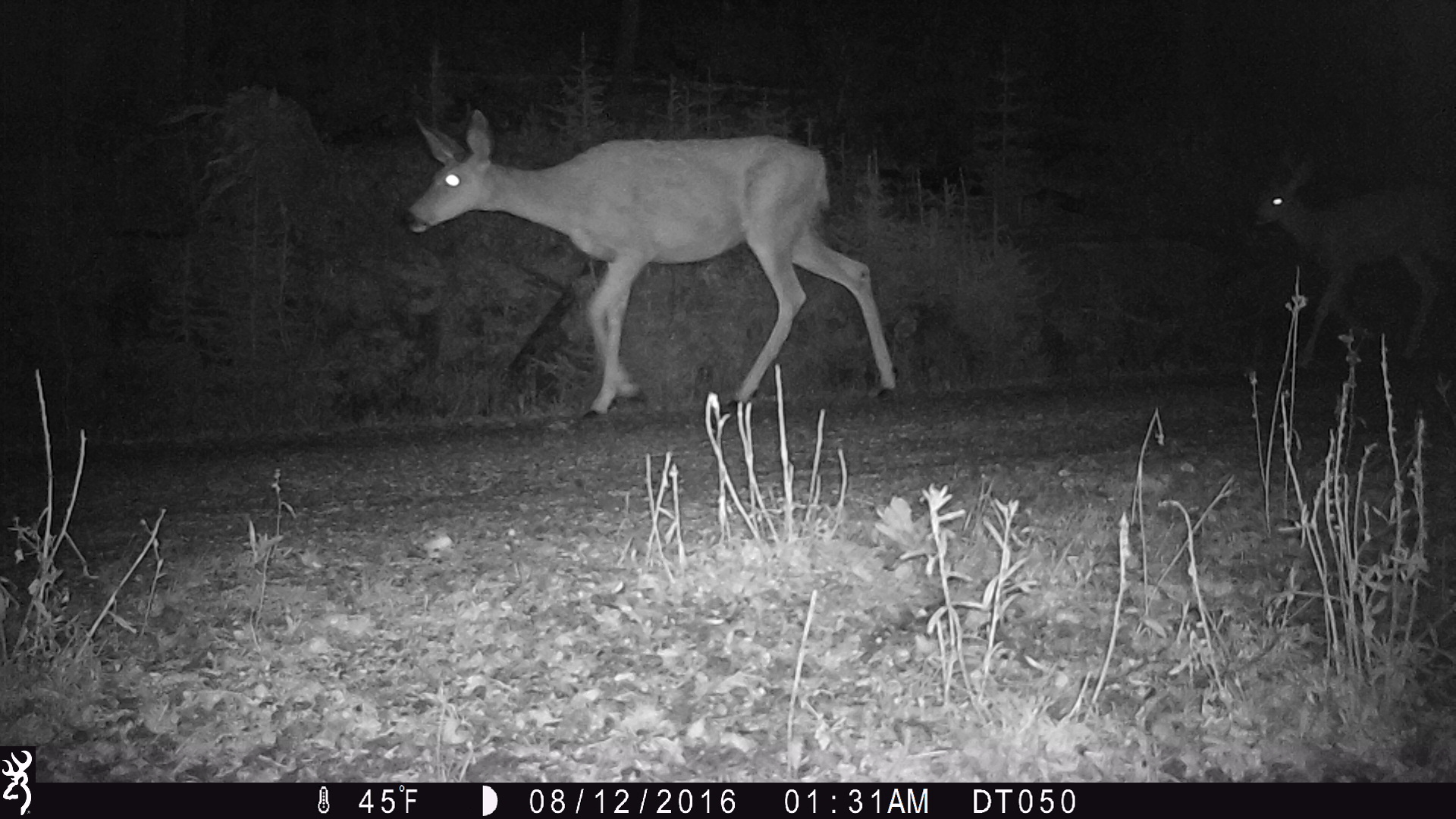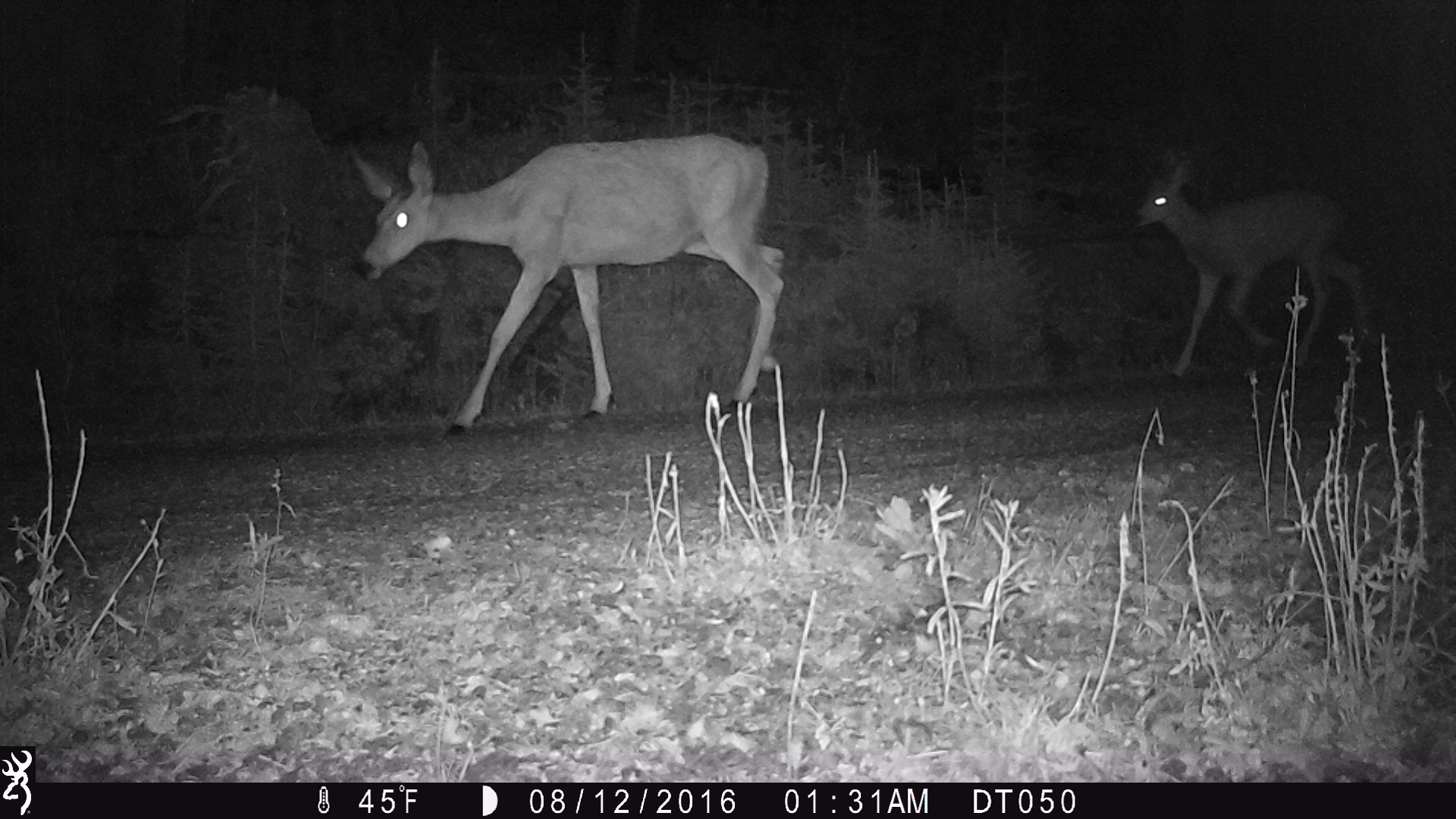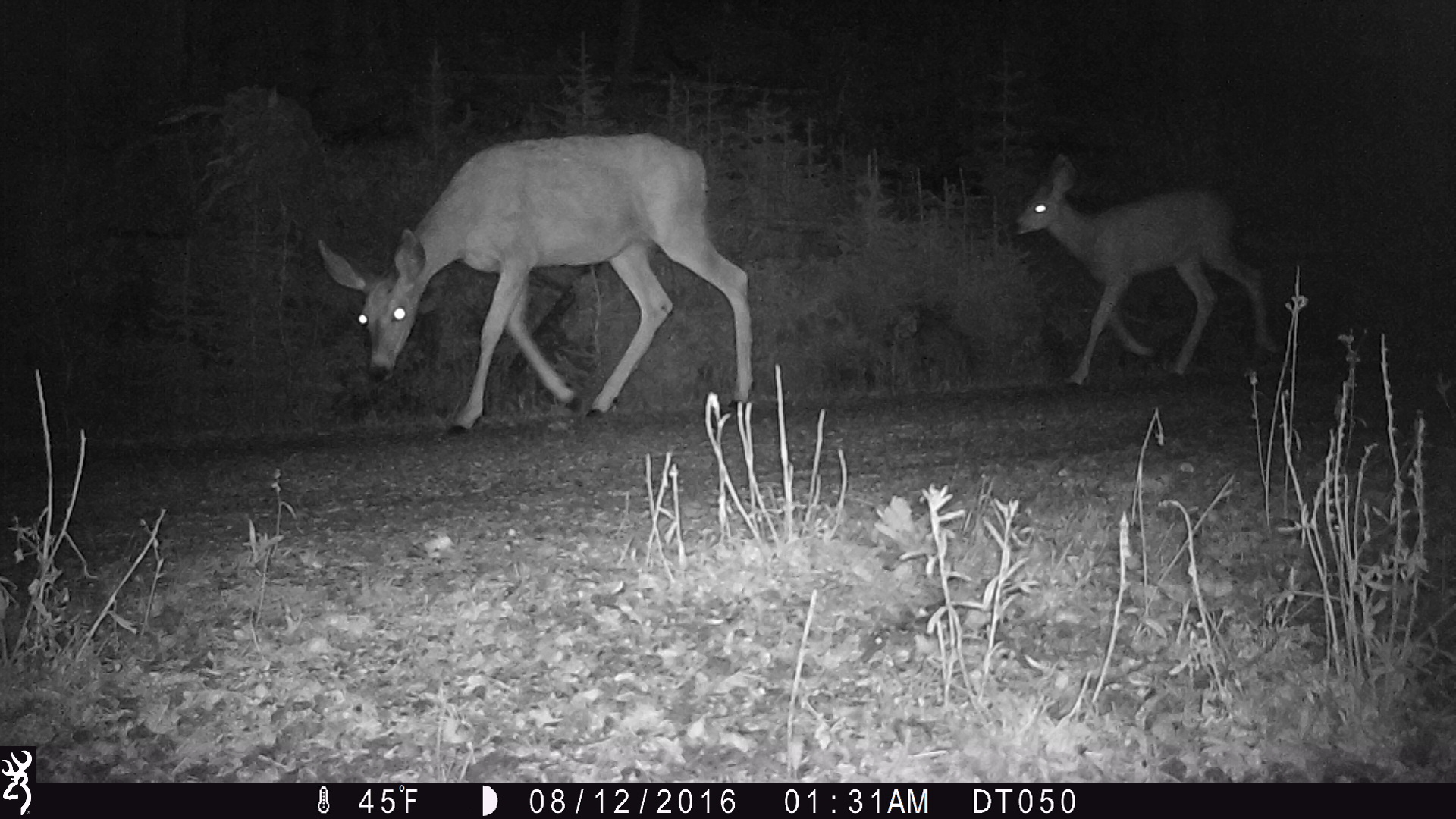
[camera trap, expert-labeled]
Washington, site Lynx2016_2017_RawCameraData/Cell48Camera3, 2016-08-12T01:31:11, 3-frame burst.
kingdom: Animalia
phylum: Chordata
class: Mammalia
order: Artiodactyla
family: Cervidae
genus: Odocoileus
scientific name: Odocoileus hemionus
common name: mule deer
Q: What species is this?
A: Odocoileus hemionus (mule deer).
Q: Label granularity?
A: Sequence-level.